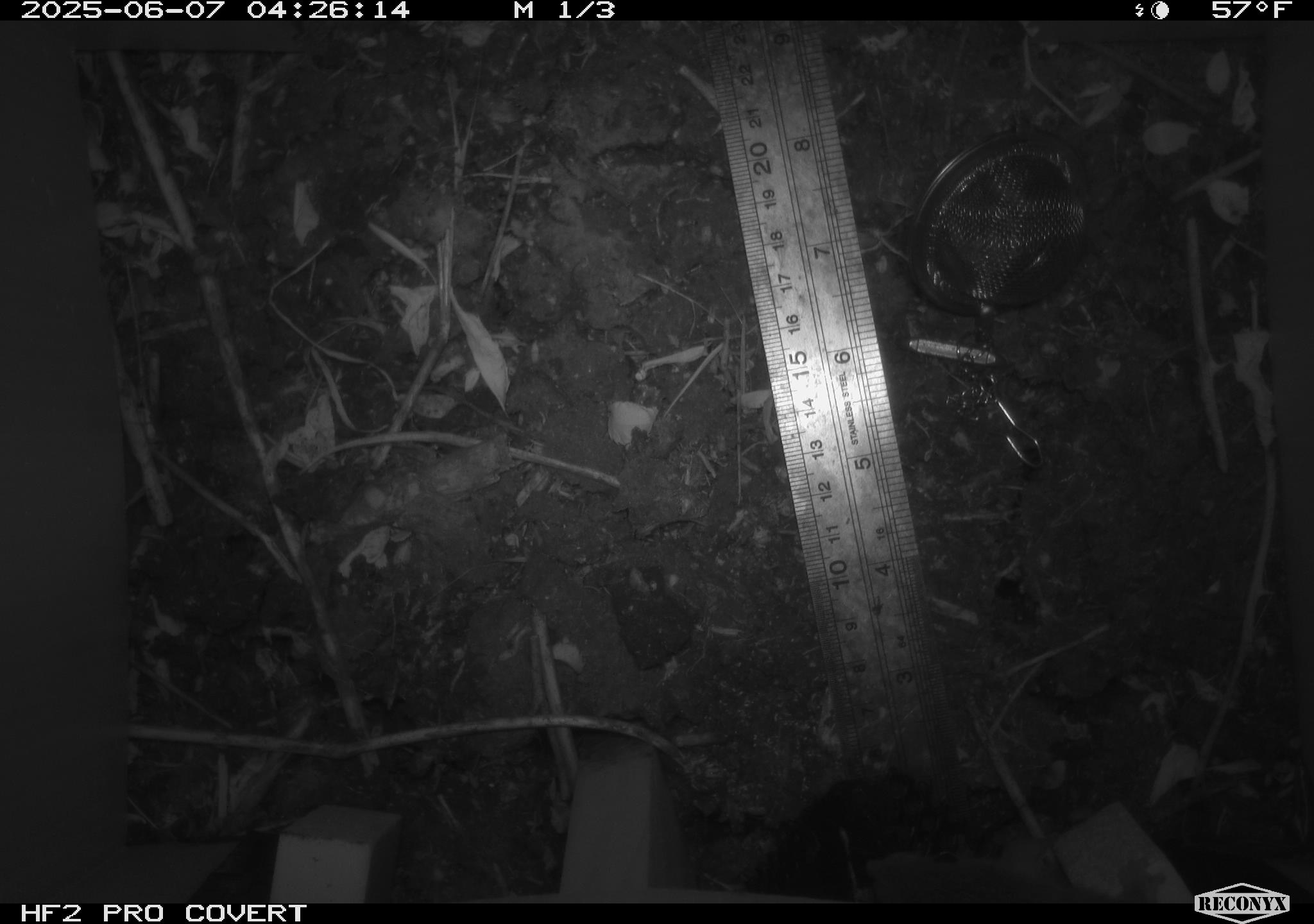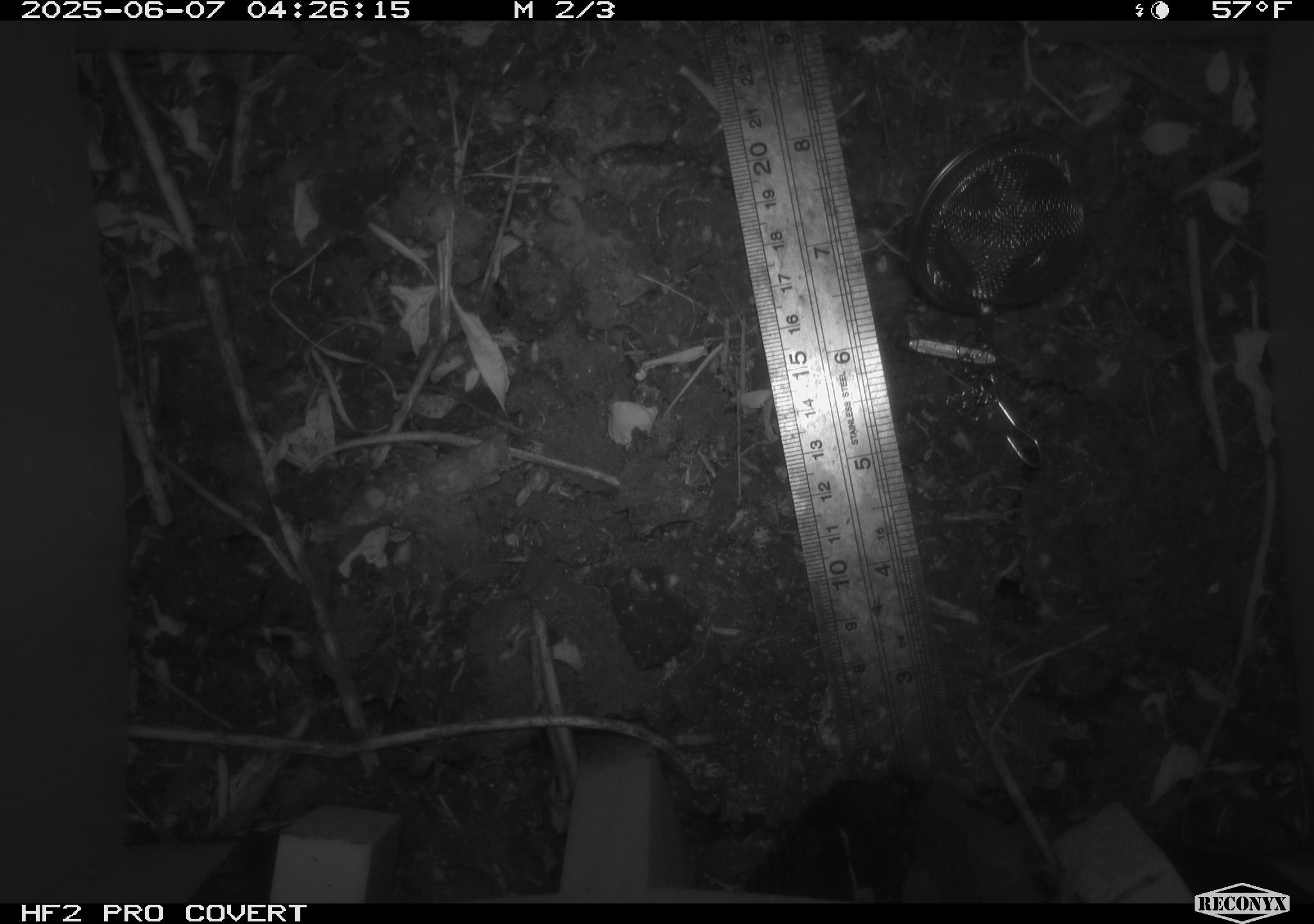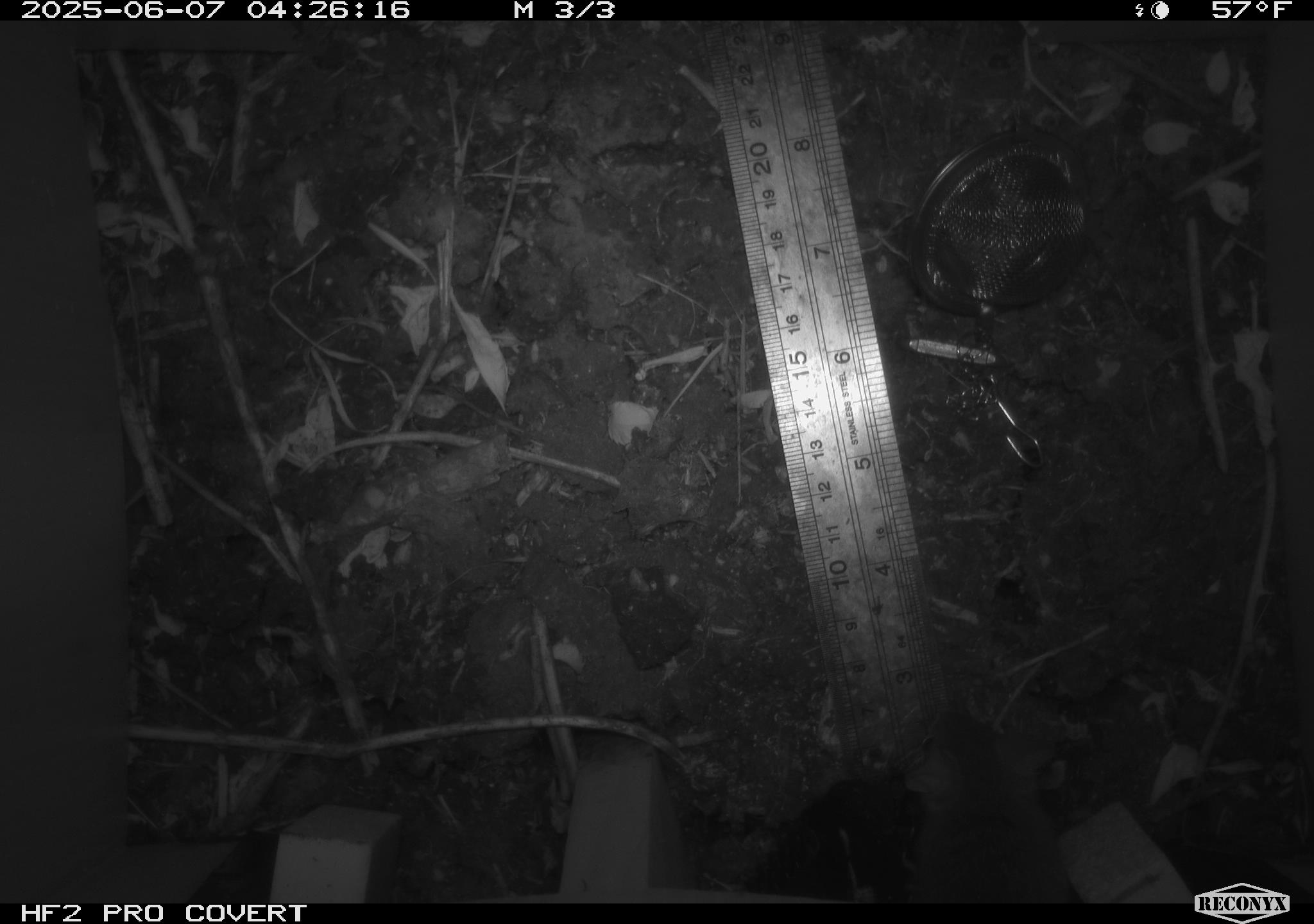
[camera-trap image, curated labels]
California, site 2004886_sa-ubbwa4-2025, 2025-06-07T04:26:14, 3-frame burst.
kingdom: Animalia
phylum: Chordata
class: Mammalia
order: Rodentia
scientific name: Rodentia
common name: rodent